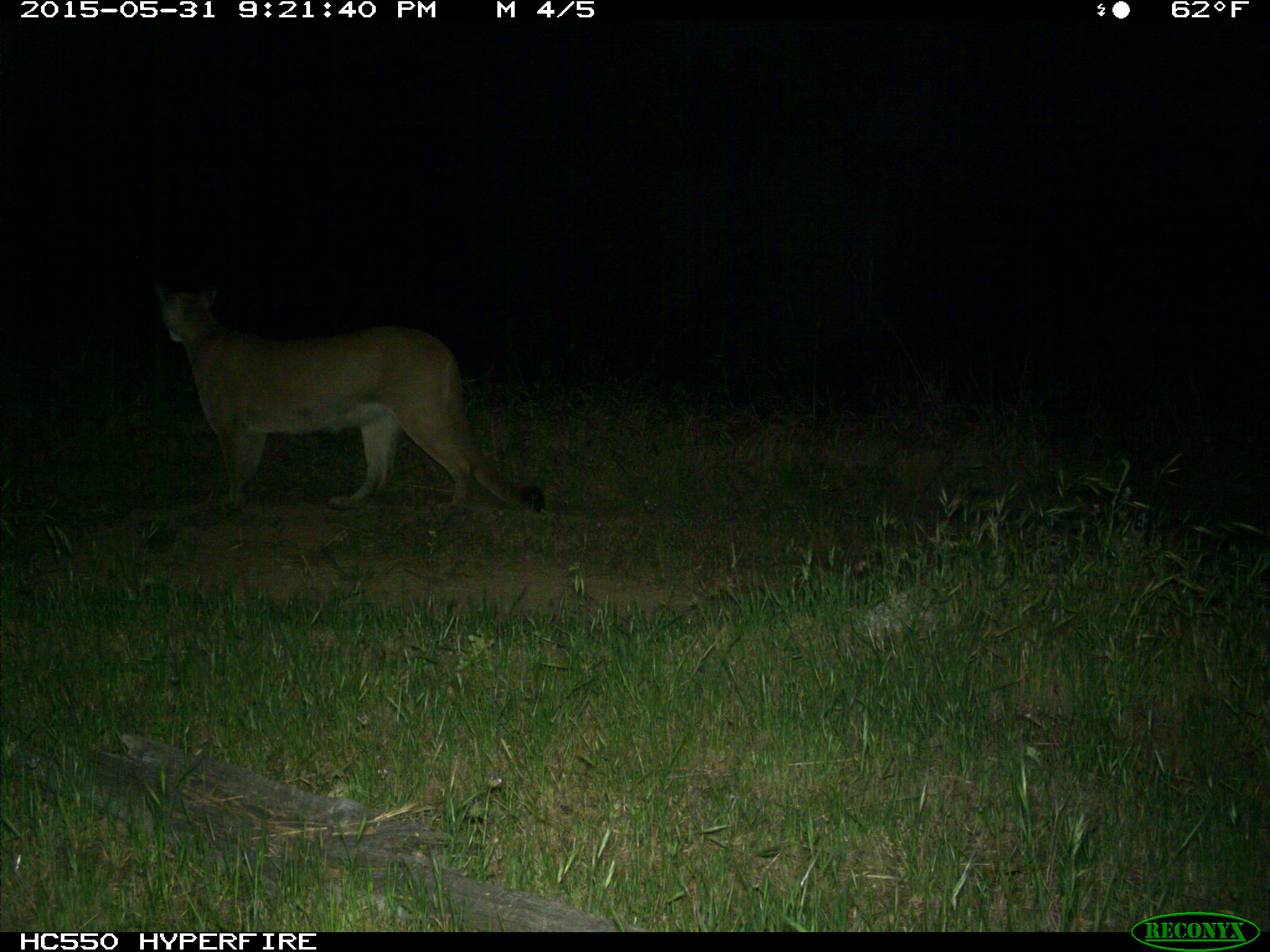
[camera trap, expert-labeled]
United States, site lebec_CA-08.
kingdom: Animalia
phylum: Chordata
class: Mammalia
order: Carnivora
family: Felidae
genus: Puma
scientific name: Puma concolor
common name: mountain lion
Puma concolor (mountain lion).